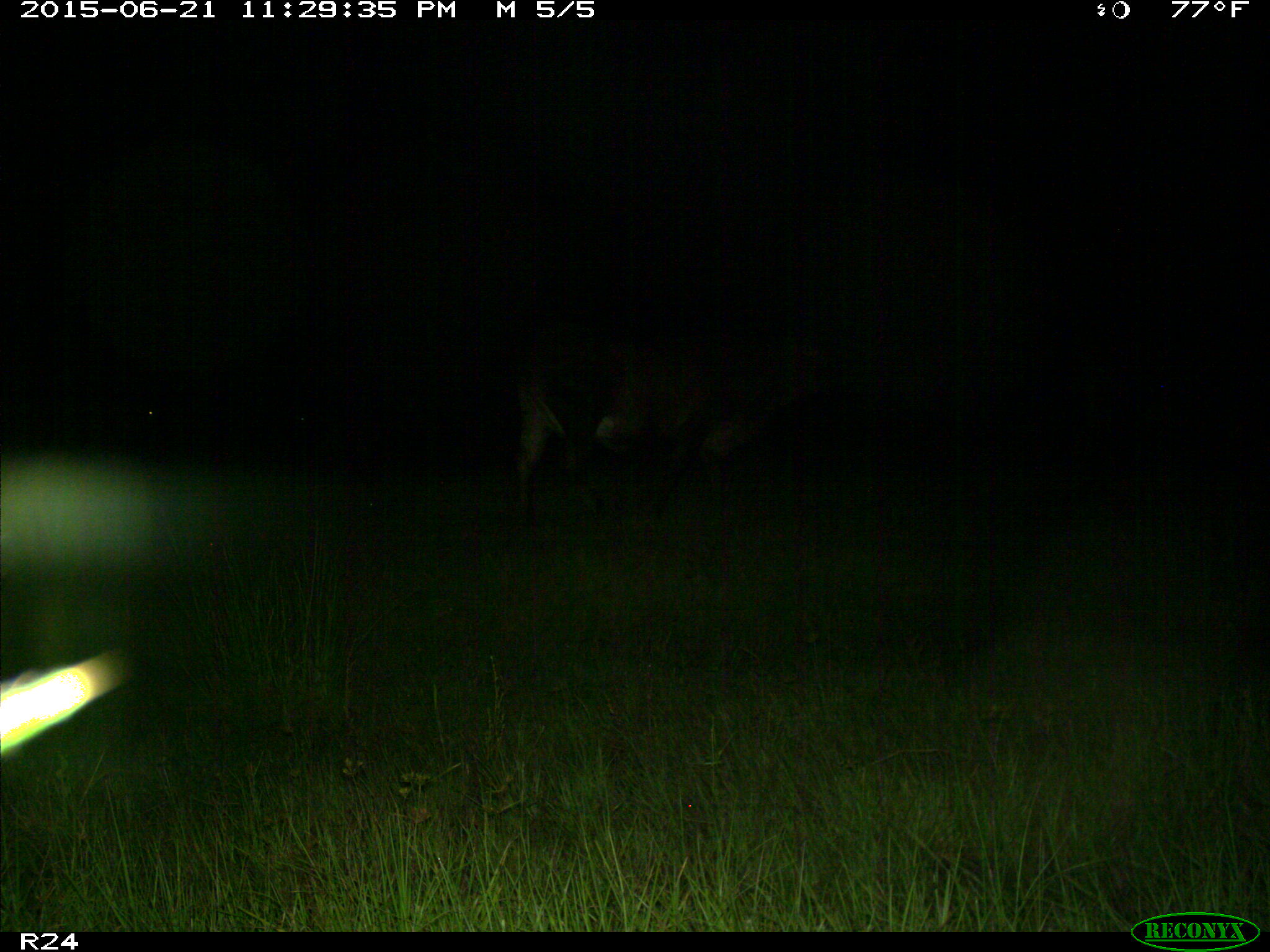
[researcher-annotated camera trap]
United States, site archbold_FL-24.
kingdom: Animalia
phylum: Chordata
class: Mammalia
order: Artiodactyla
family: Bovidae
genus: Bos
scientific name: Bos taurus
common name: domestic cow